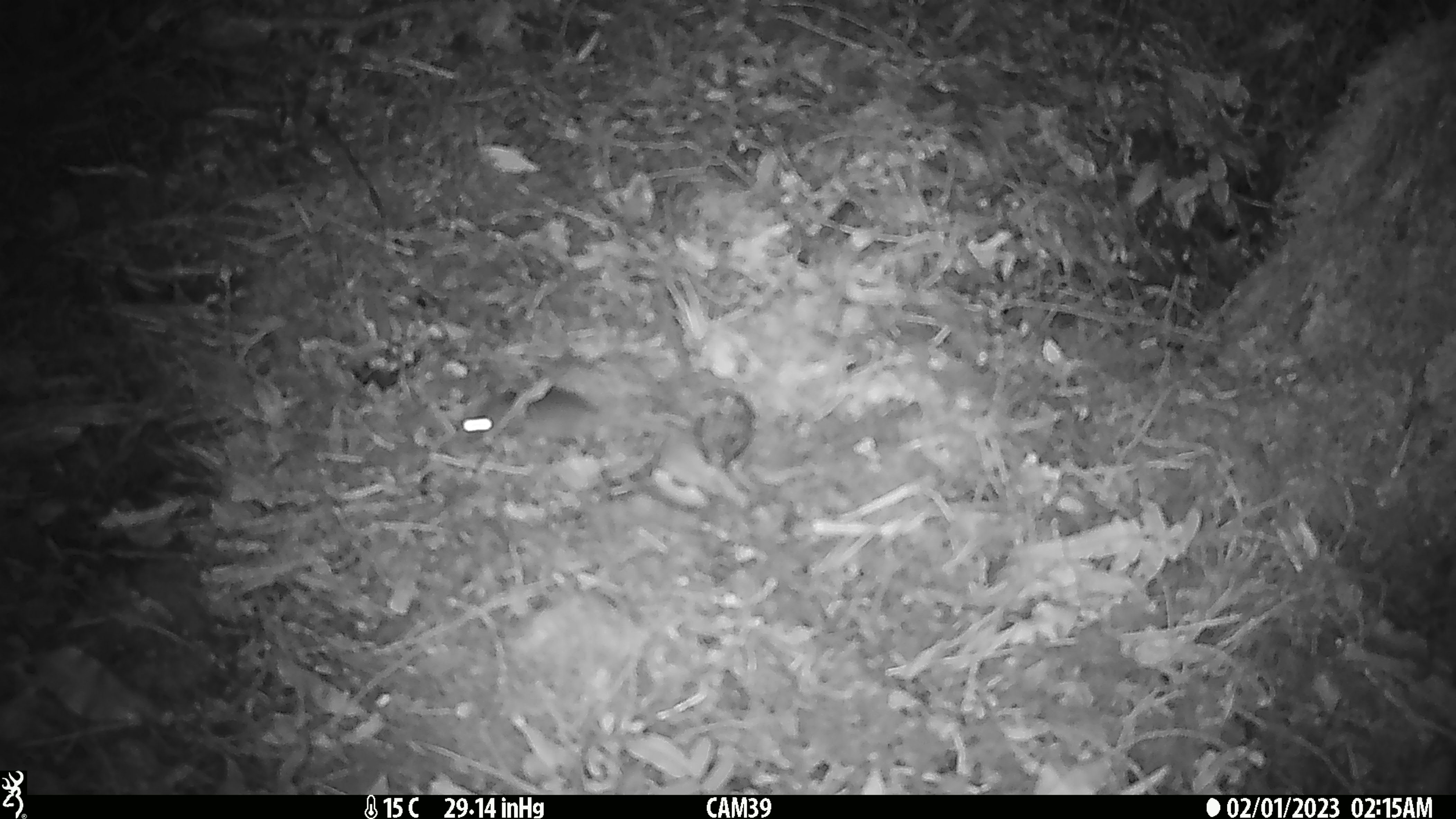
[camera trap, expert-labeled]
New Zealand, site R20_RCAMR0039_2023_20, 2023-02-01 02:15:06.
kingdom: Animalia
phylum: Chordata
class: Mammalia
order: Rodentia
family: Muridae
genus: Mus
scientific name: Mus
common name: mouse